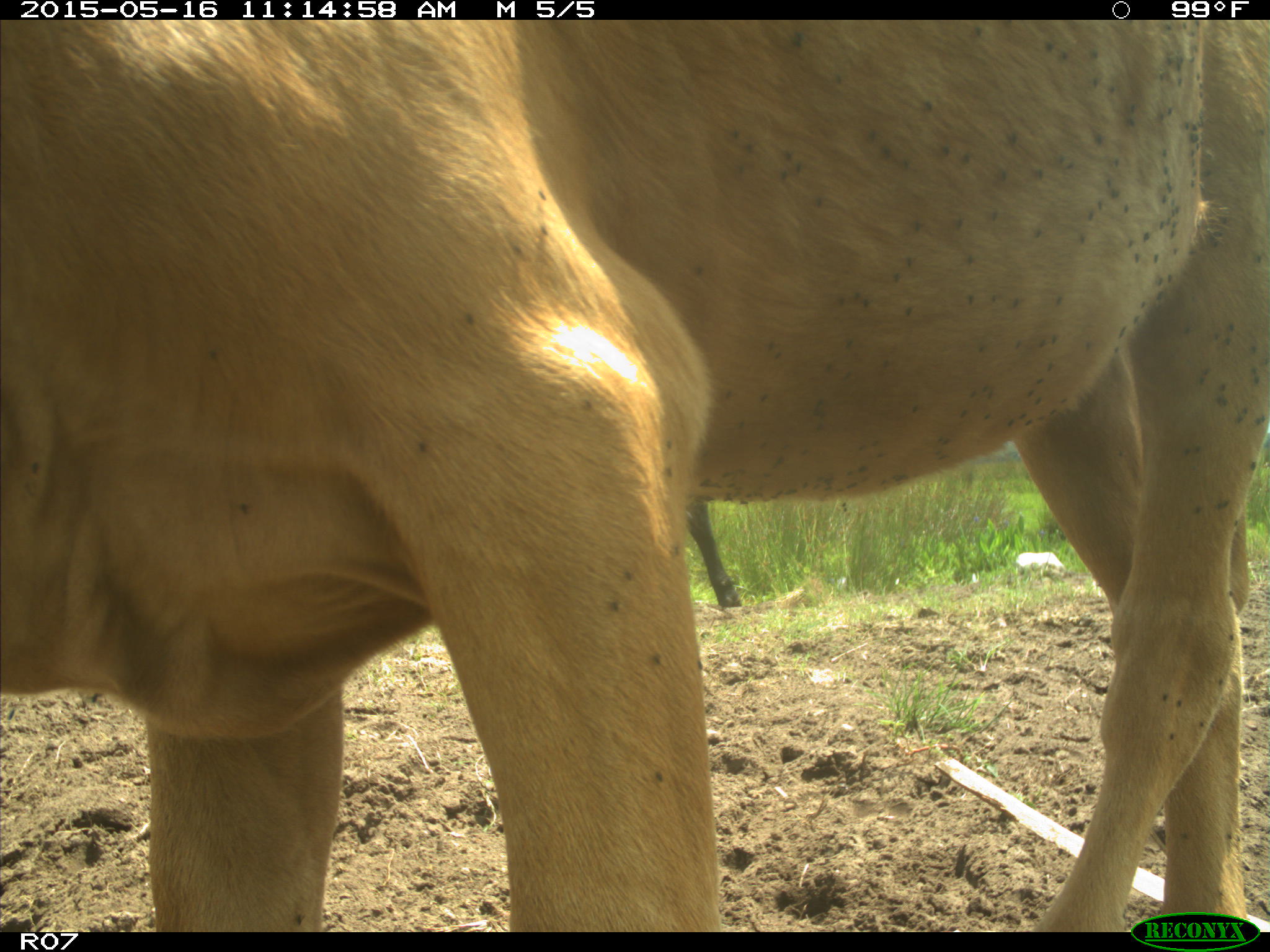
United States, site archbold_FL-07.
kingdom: Animalia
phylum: Chordata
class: Mammalia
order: Artiodactyla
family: Bovidae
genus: Bos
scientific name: Bos taurus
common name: domestic cow